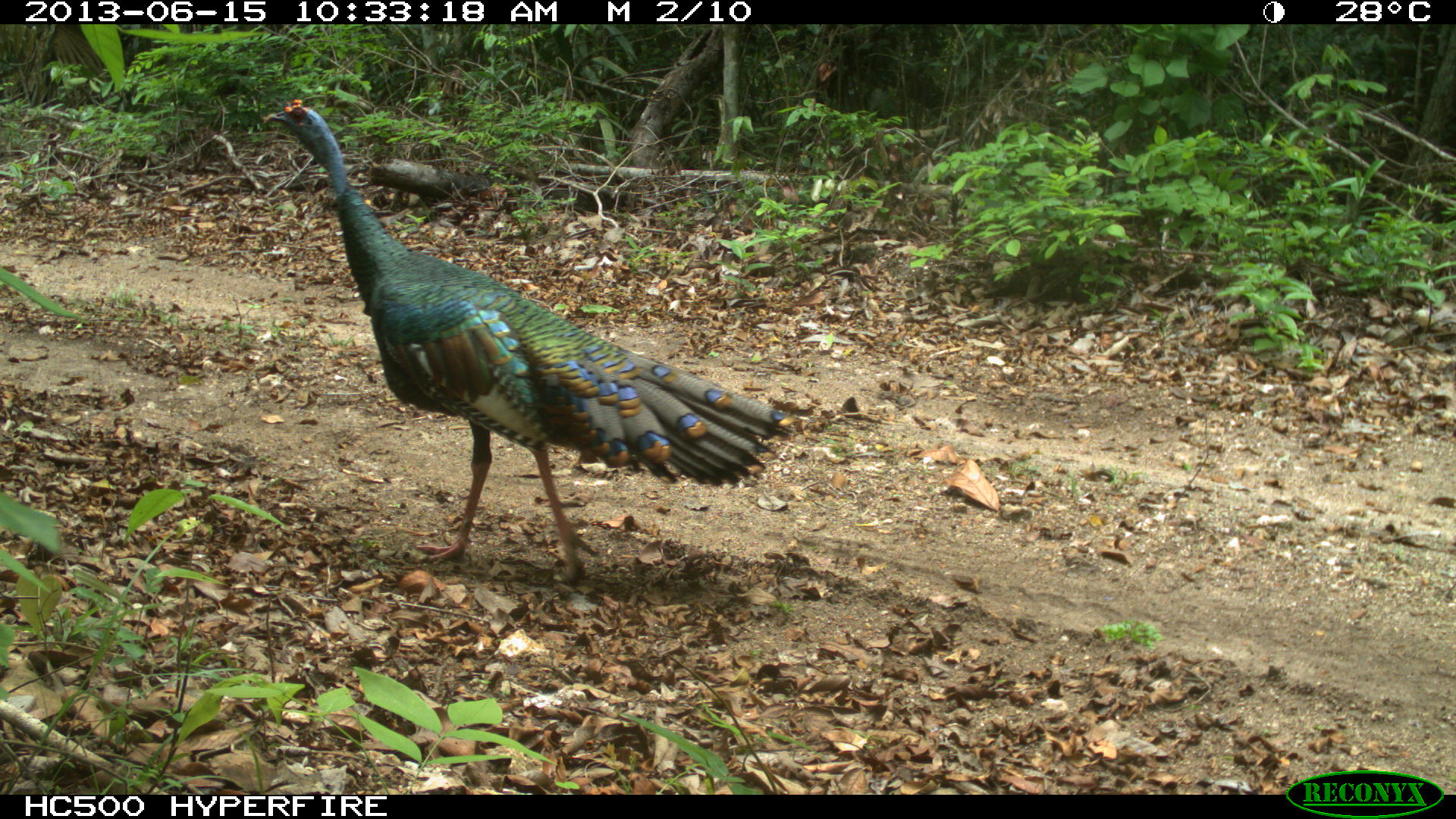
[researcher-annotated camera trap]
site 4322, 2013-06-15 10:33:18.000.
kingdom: Animalia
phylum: Chordata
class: Aves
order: Galliformes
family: Phasianidae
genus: Meleagris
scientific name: Meleagris ocellata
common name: ocellated turkey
Meleagris ocellata (ocellated turkey), count 1, sex male.